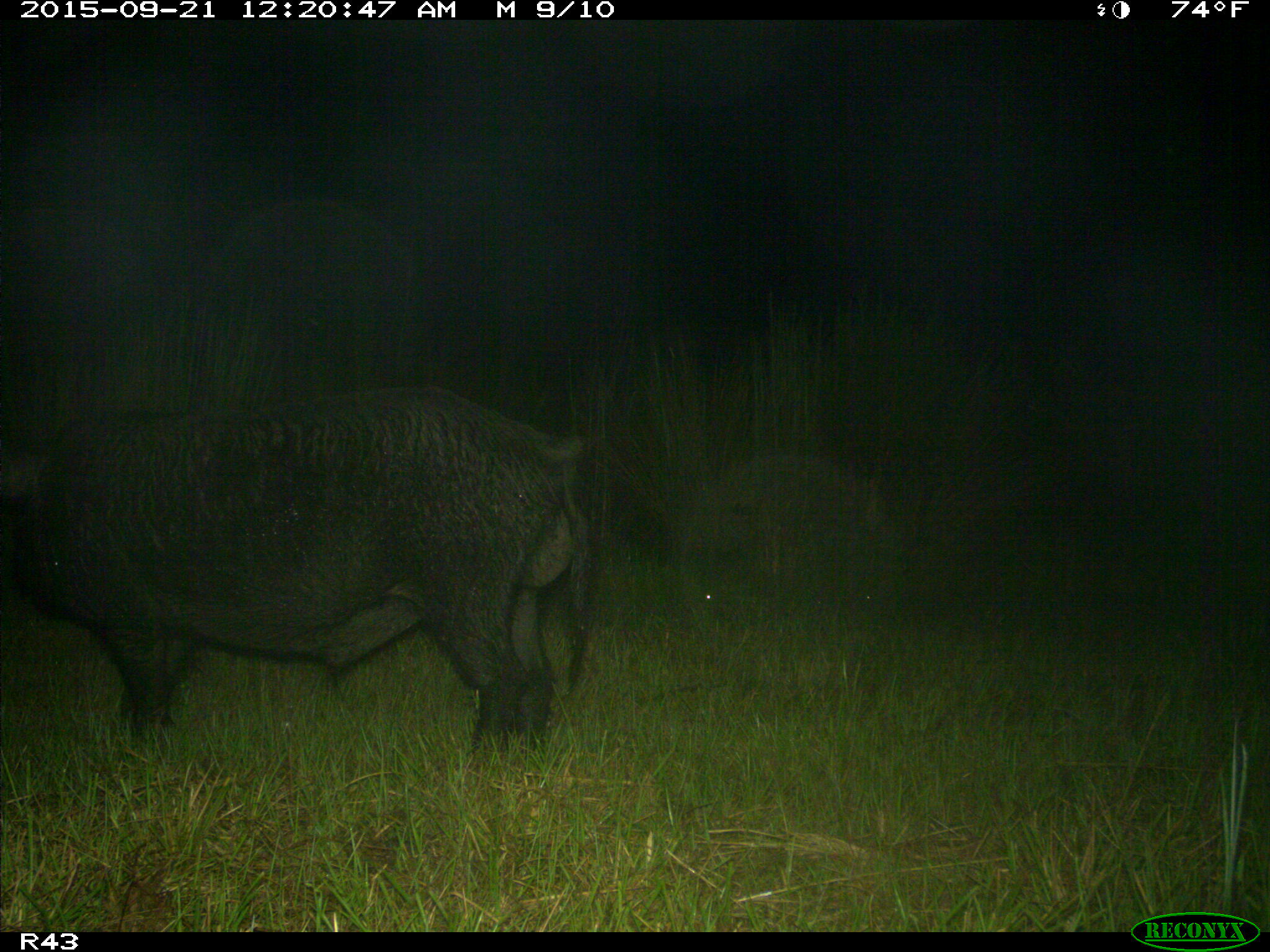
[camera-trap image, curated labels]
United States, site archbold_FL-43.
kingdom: Animalia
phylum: Chordata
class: Mammalia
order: Artiodactyla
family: Suidae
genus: Sus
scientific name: Sus scrofa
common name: wild boar